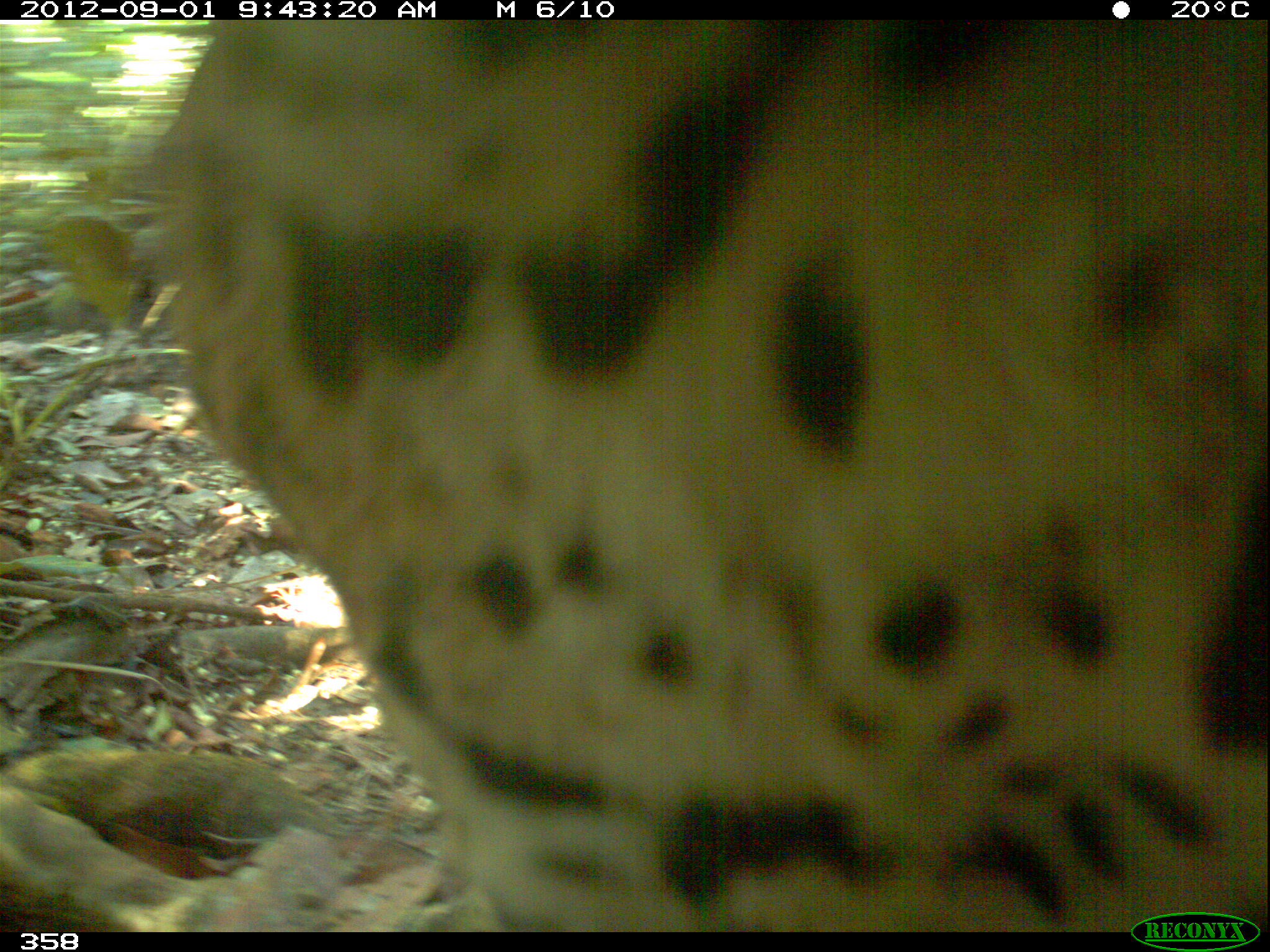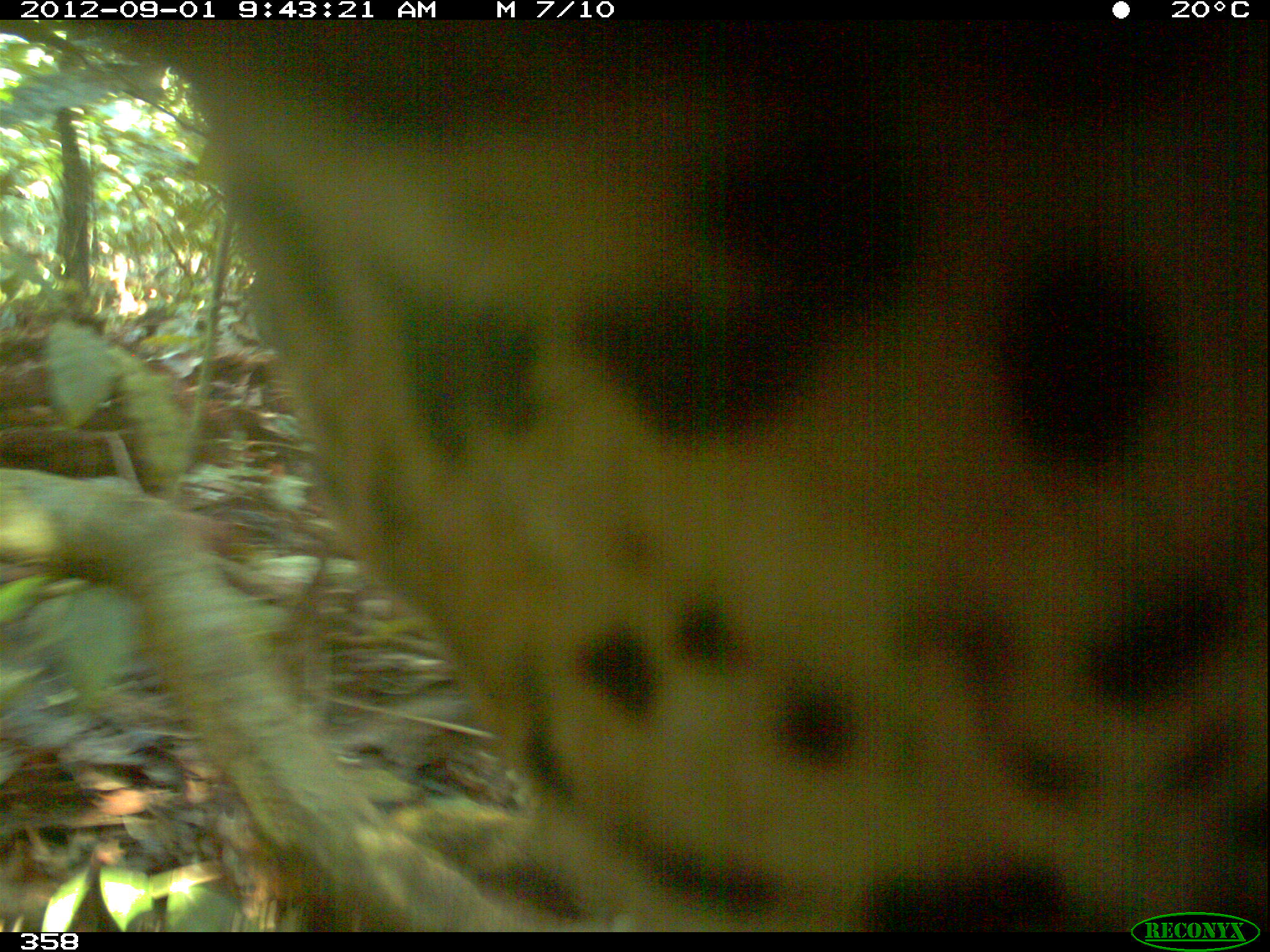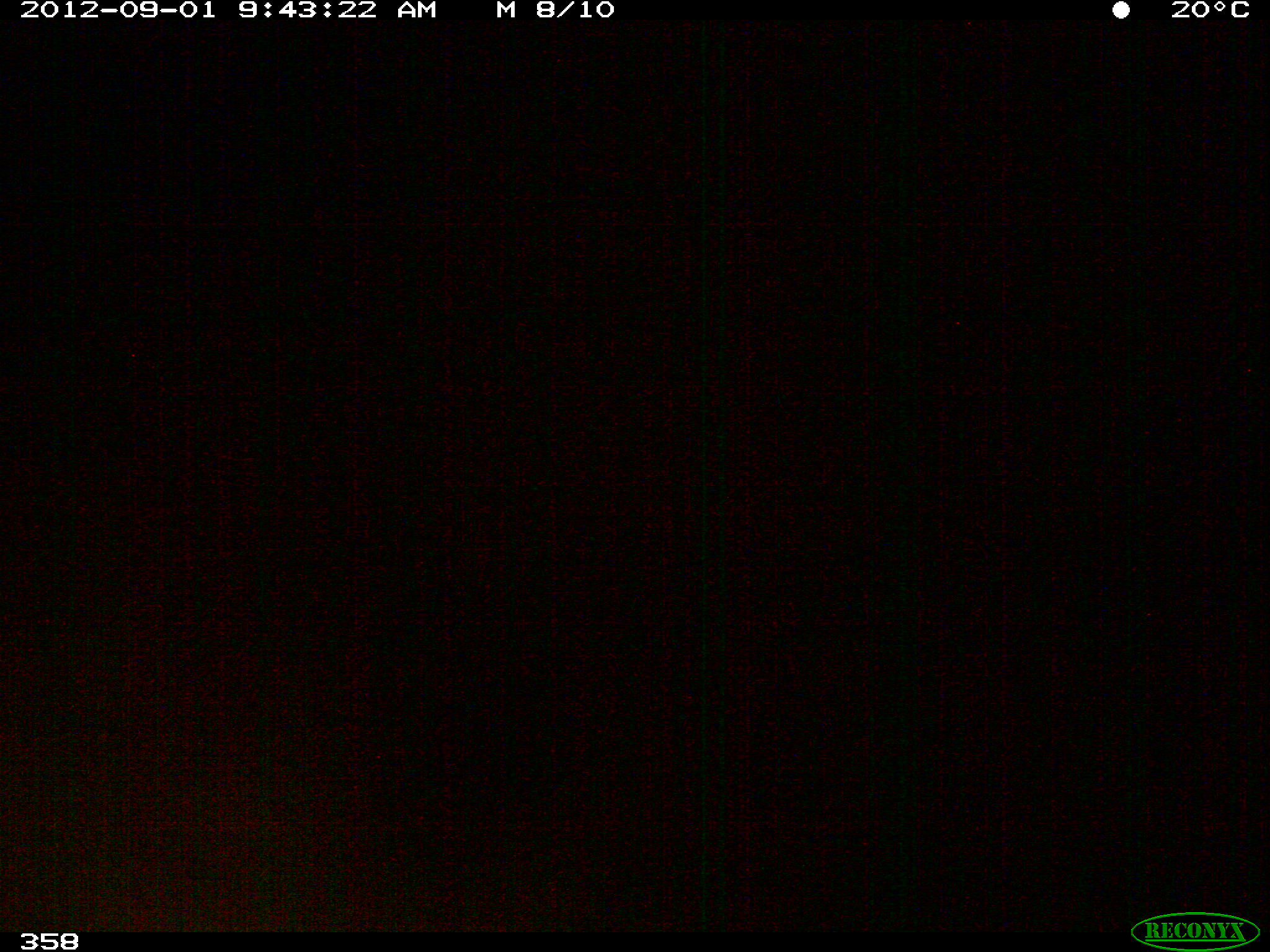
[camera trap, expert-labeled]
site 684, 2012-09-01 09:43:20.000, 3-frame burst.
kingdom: Animalia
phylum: Chordata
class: Mammalia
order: Carnivora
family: Felidae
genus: Panthera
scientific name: Panthera onca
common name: jaguar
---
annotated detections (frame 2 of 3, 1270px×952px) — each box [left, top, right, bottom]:
panthera onca: [122, 13, 1270, 932]